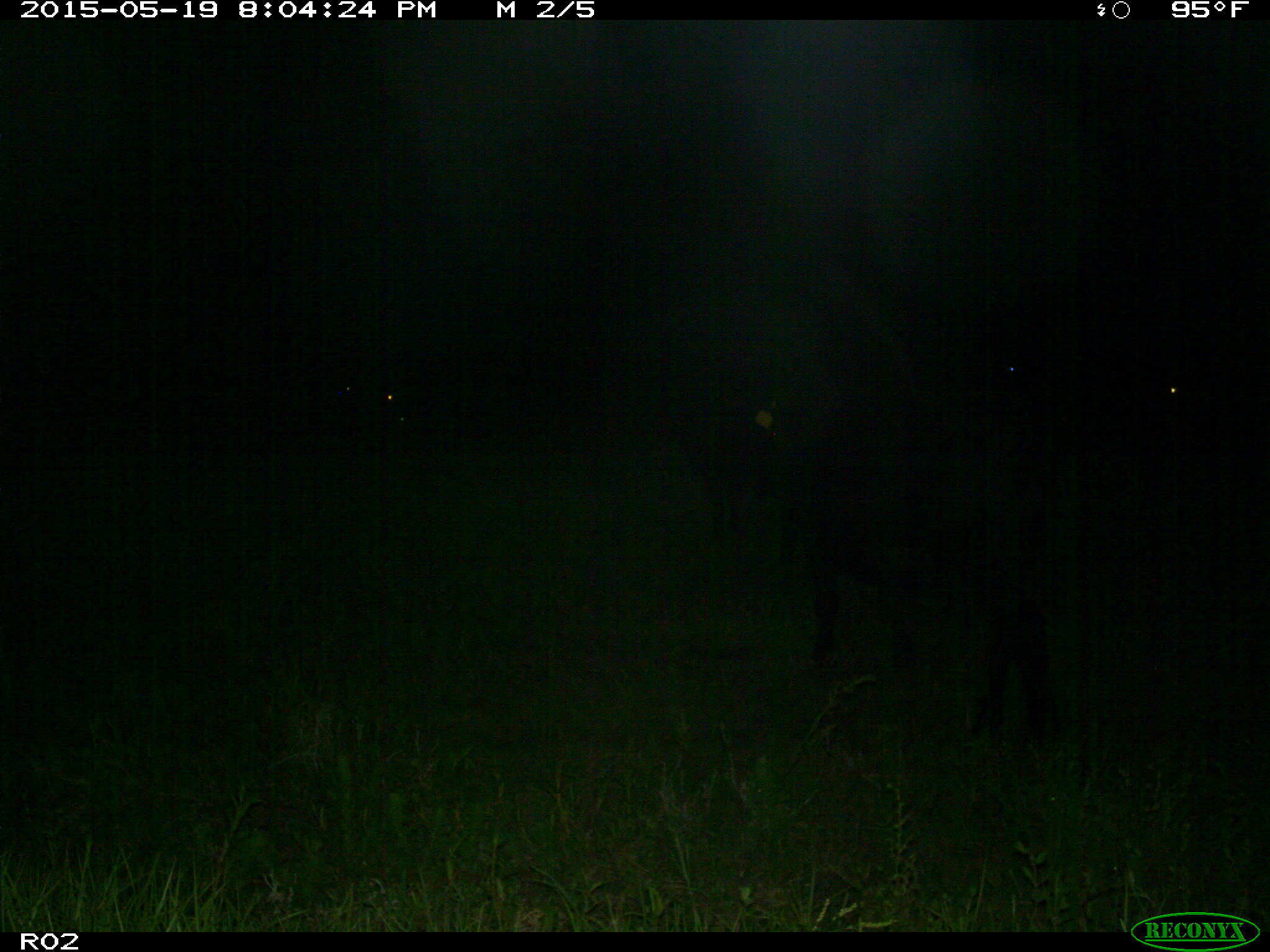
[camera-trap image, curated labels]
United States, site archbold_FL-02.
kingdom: Animalia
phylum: Chordata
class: Mammalia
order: Artiodactyla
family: Bovidae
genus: Bos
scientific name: Bos taurus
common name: domestic cow